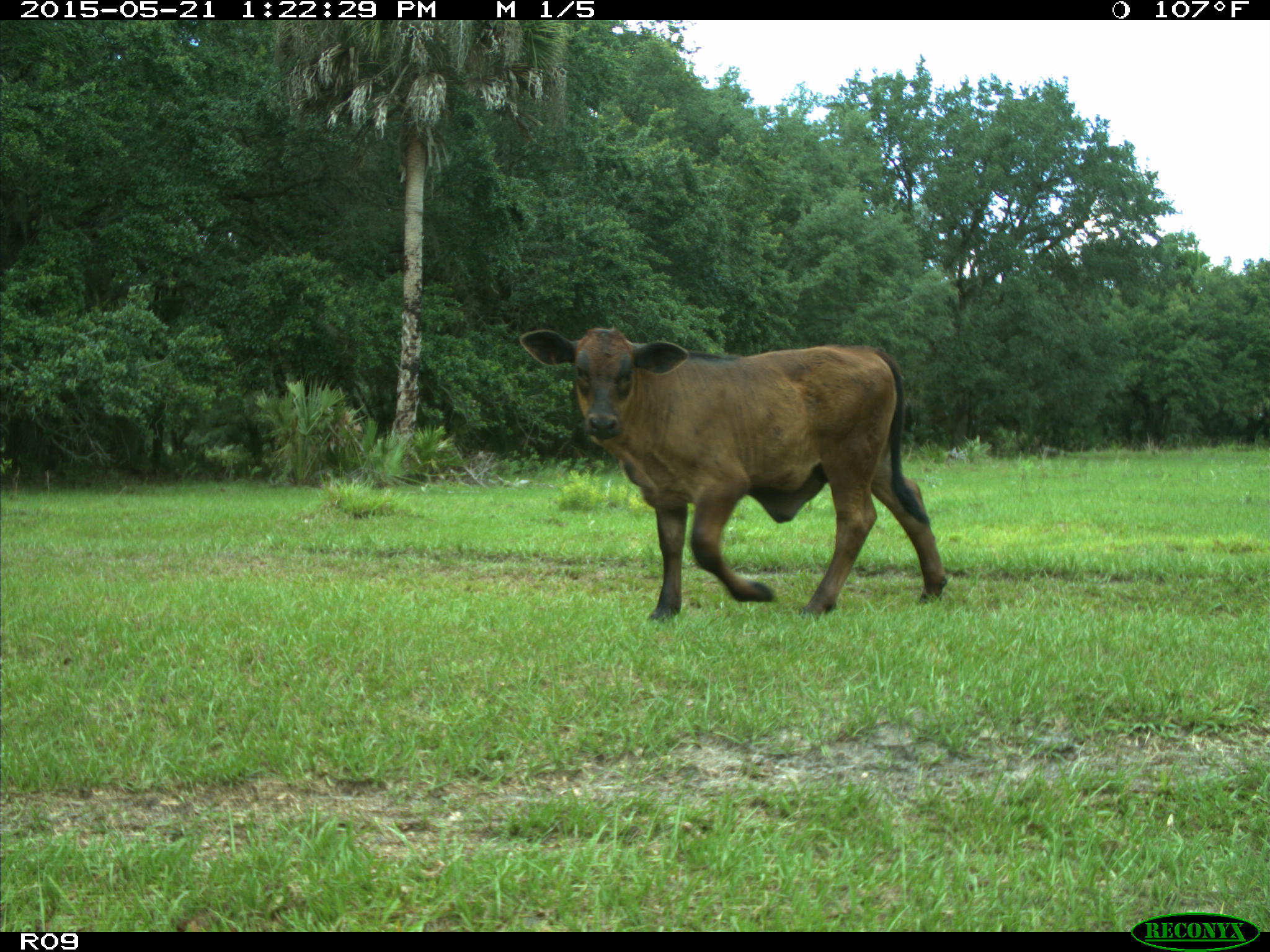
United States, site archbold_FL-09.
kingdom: Animalia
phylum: Chordata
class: Mammalia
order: Artiodactyla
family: Bovidae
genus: Bos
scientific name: Bos taurus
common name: domestic cow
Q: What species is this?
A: Bos taurus (domestic cow).